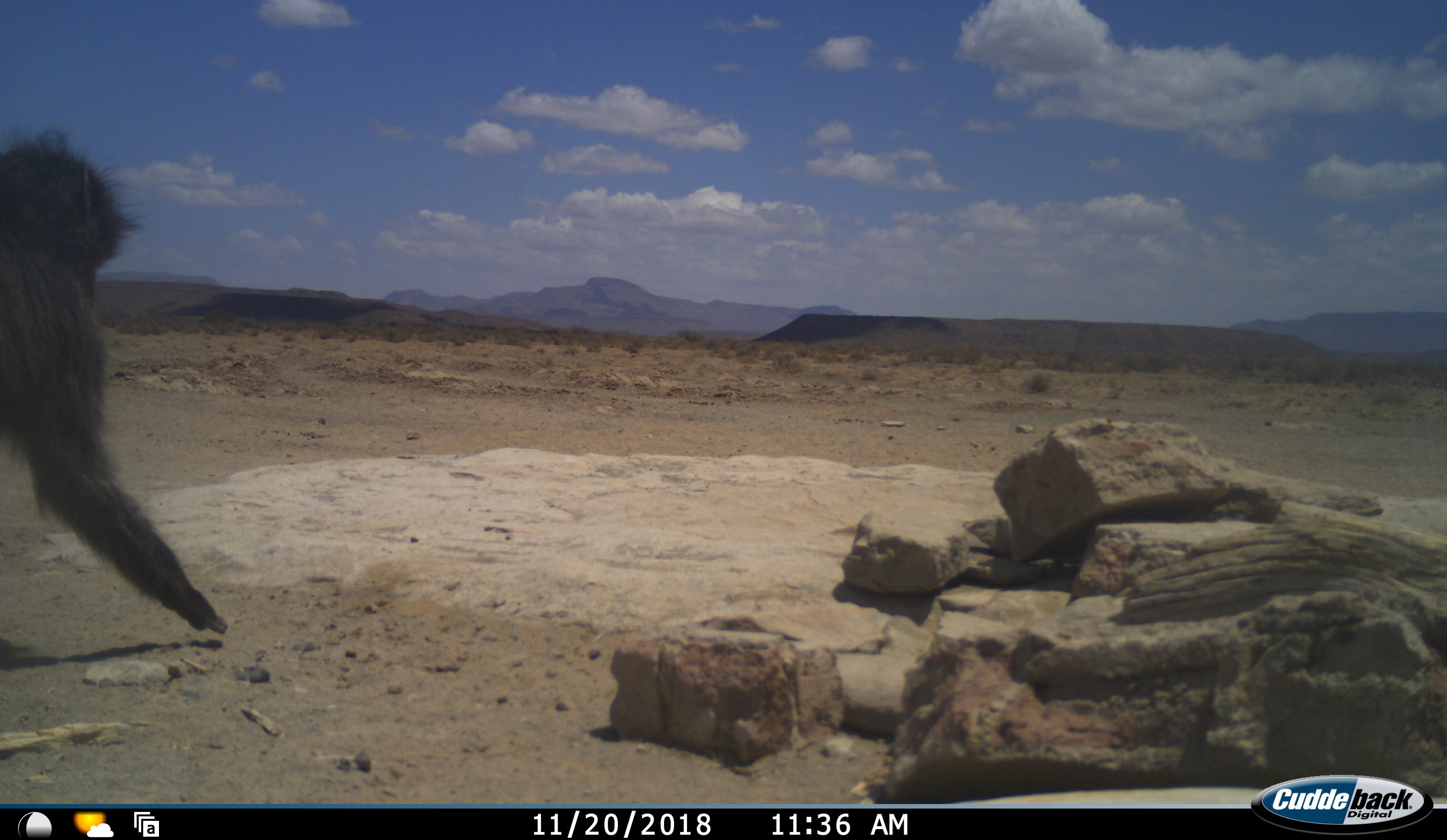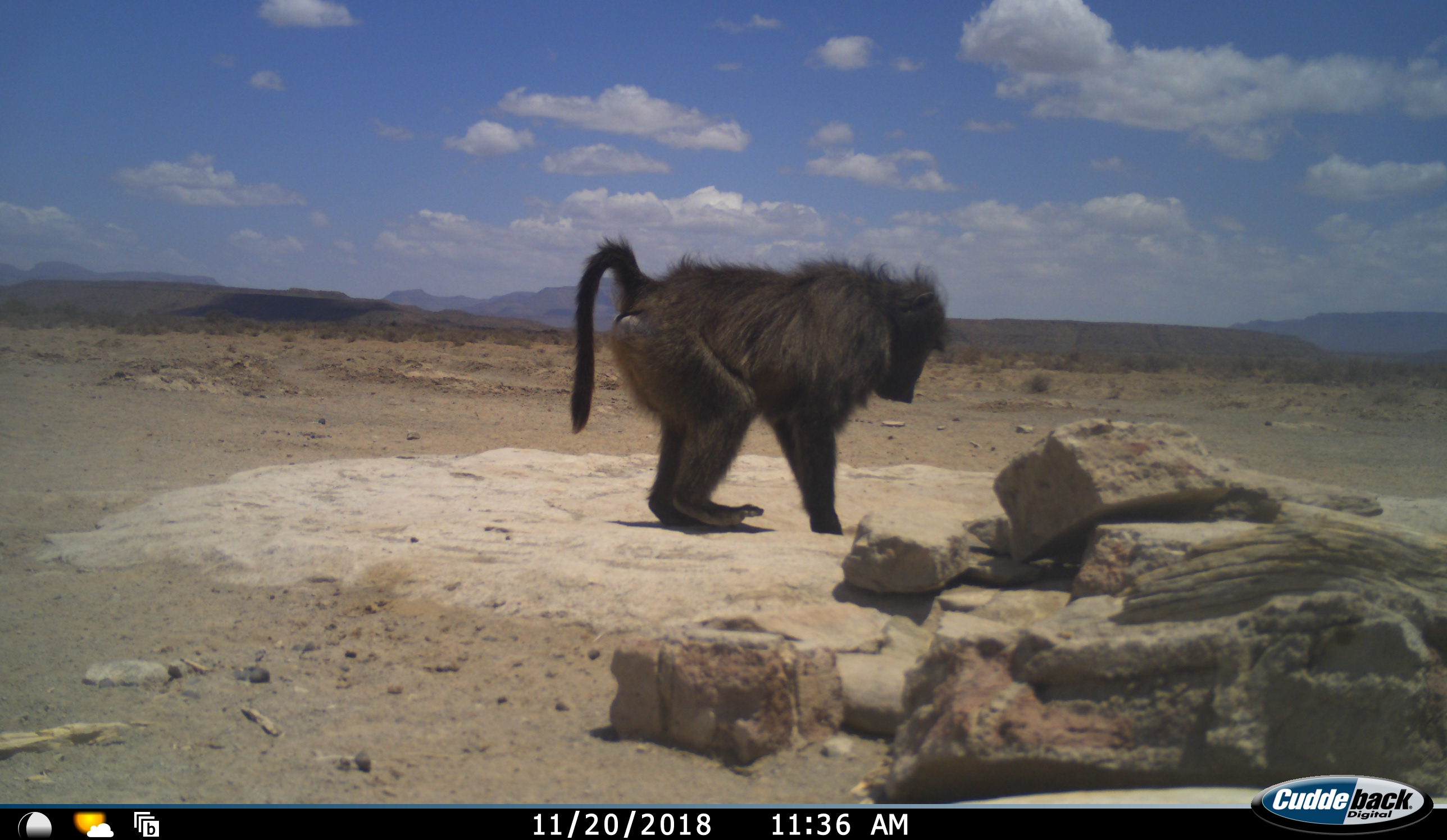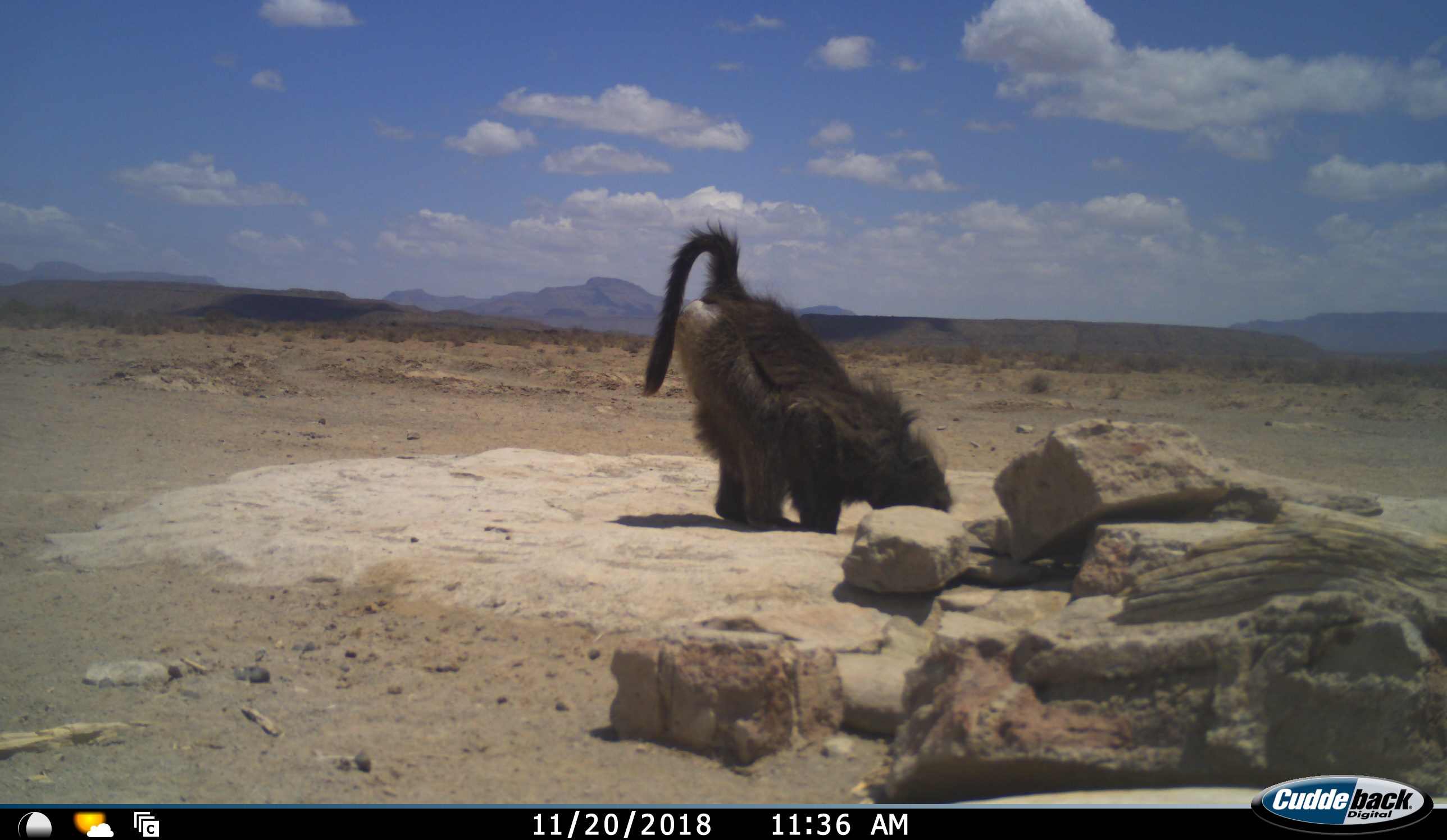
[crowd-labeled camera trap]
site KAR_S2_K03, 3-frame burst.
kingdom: Animalia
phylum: Chordata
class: Mammalia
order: Primates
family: Cercopithecidae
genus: Papio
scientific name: Papio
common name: baboon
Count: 1.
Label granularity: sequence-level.